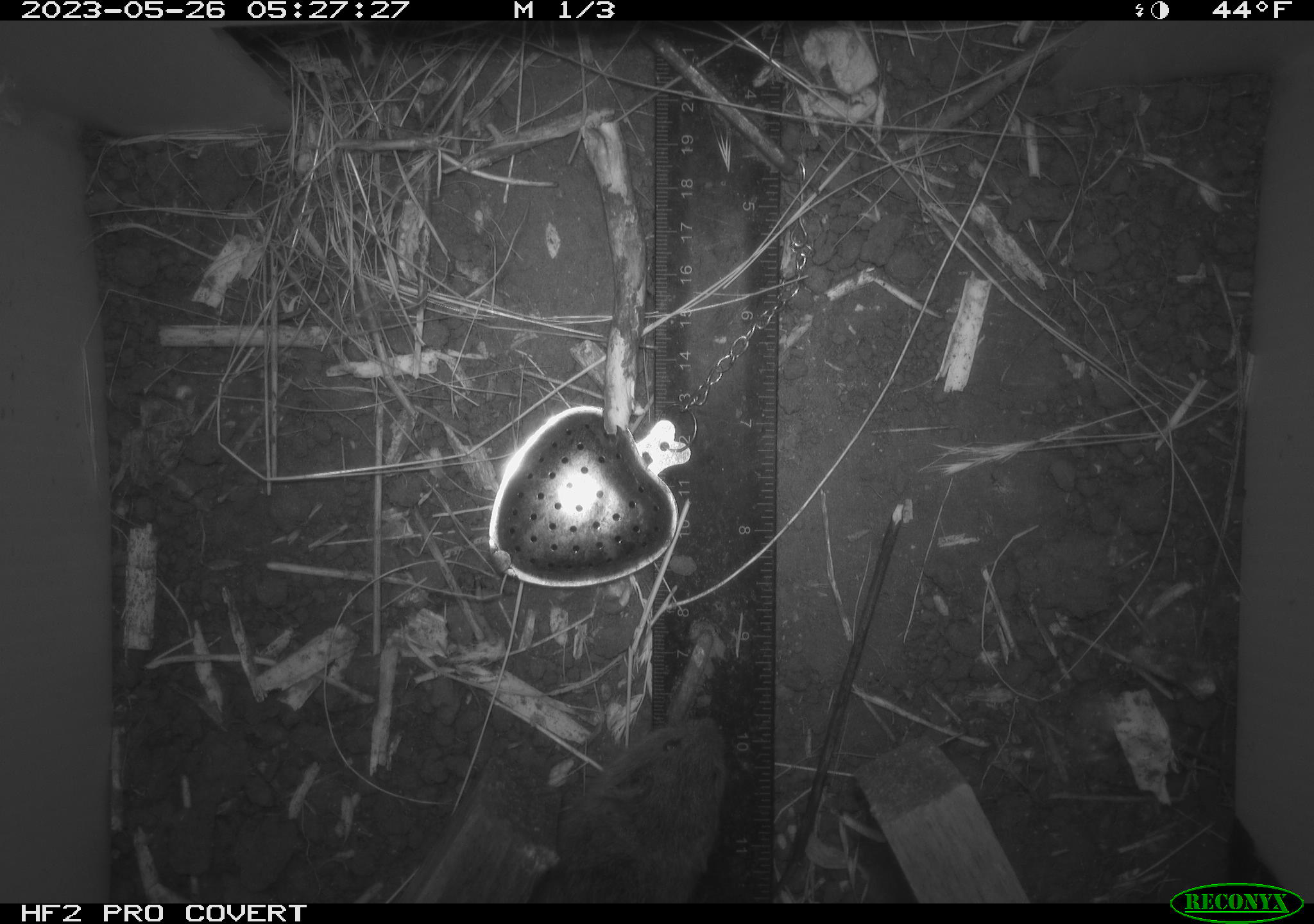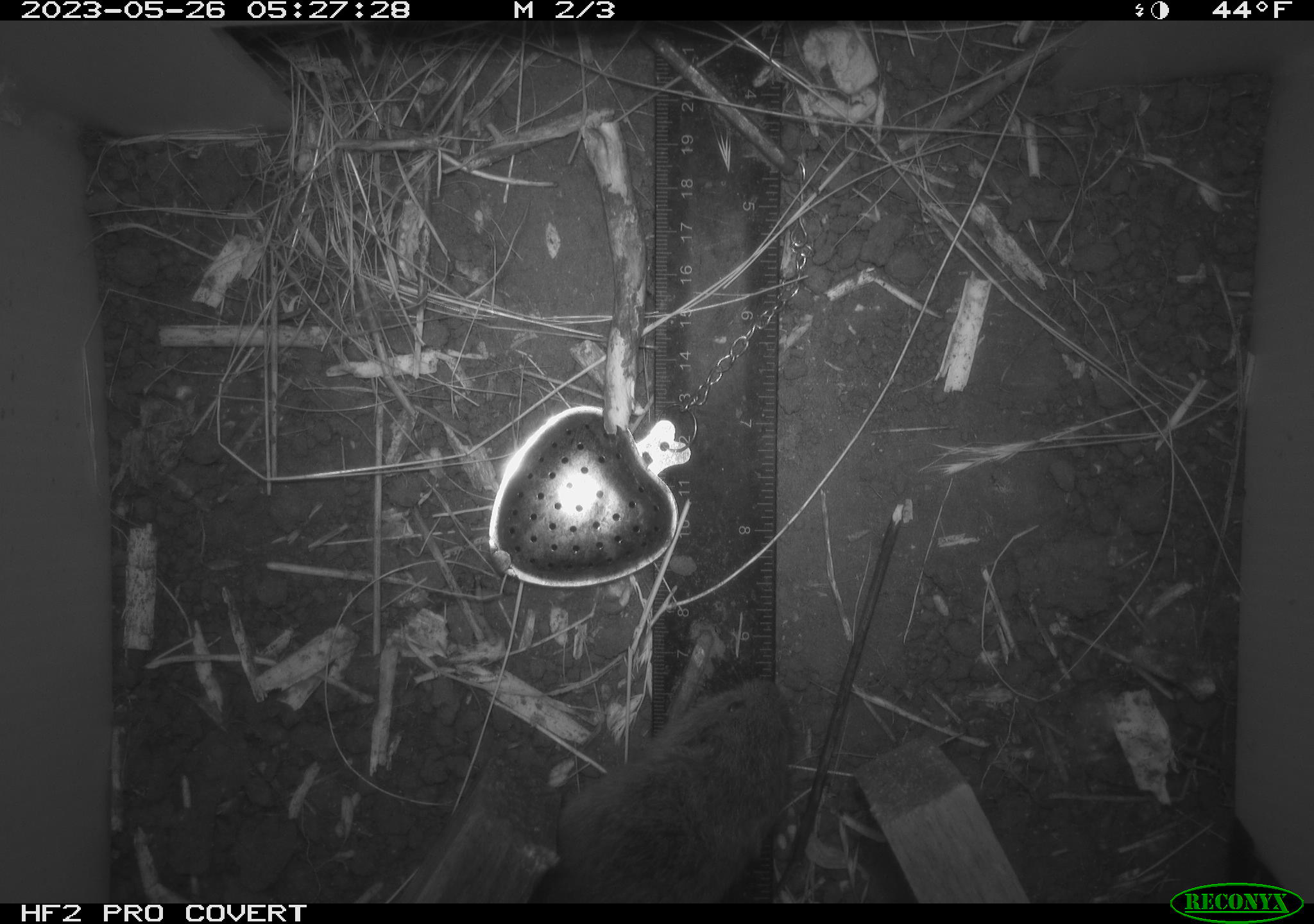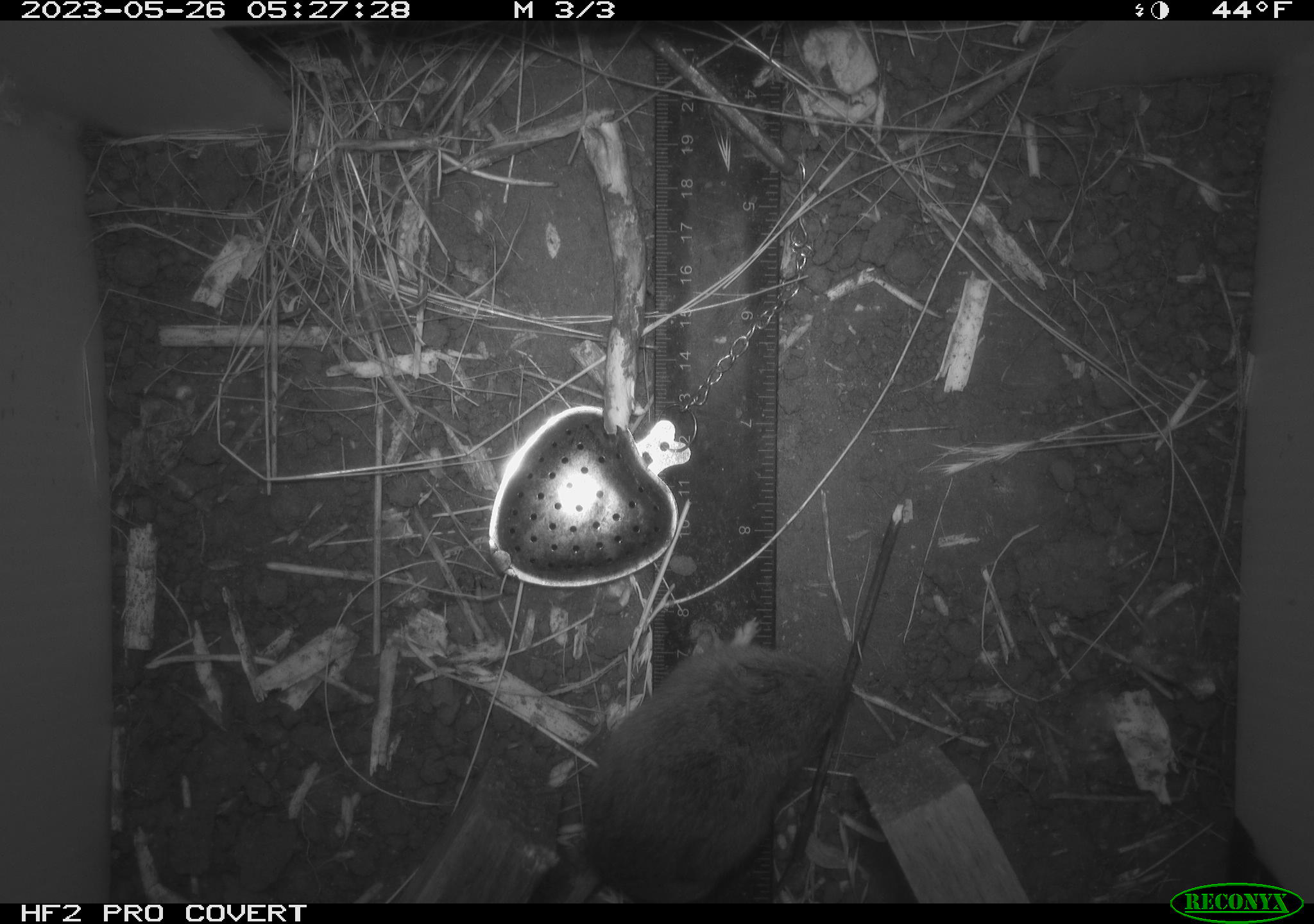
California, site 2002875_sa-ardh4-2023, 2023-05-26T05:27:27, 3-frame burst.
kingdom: Animalia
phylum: Chordata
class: Mammalia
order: Rodentia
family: Cricetidae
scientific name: Arvicolinae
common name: voles, lemmings, and muskrats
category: arvicolinae subfamily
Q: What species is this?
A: Arvicolinae subfamily (voles, lemmings, and muskrats) (Arvicolinae).